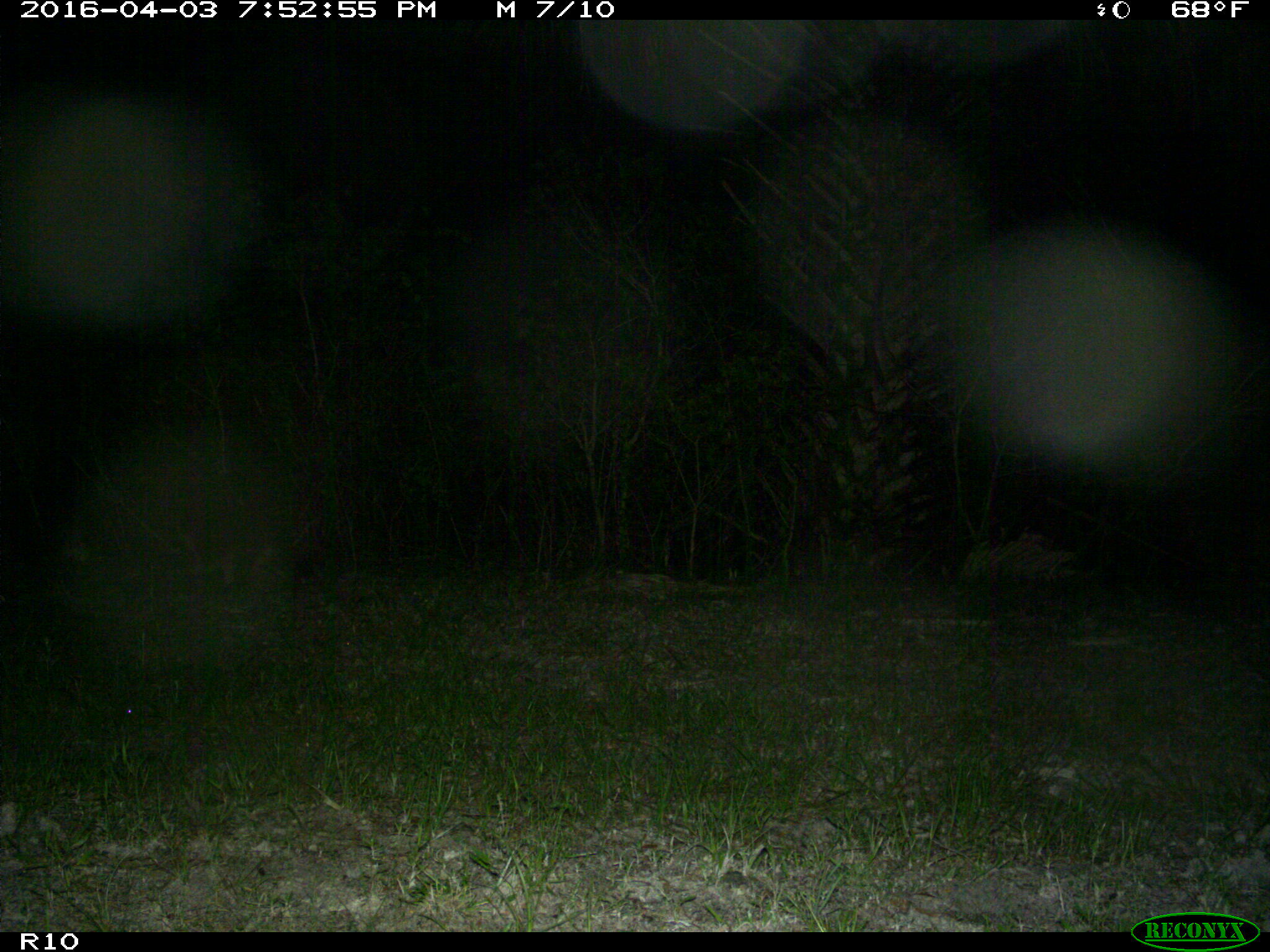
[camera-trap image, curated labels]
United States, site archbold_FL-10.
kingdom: Animalia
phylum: Chordata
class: Mammalia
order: Carnivora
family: Procyonidae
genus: Procyon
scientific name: Procyon lotor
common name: common raccoon